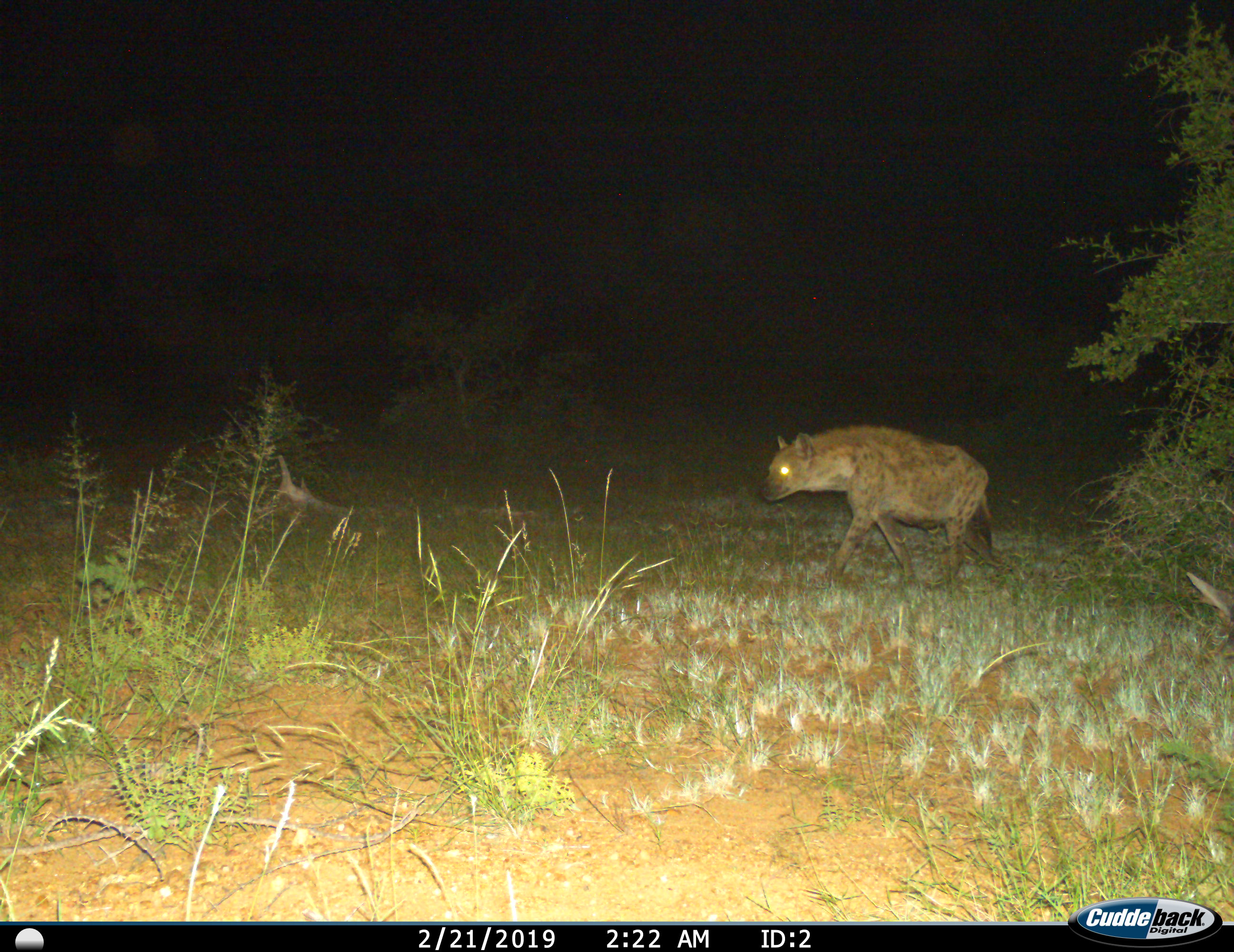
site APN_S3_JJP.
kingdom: Animalia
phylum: Chordata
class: Mammalia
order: Carnivora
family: Hyaenidae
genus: Crocuta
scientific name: Crocuta crocuta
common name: spotted hyena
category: hyenaspotted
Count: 1.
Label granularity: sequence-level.